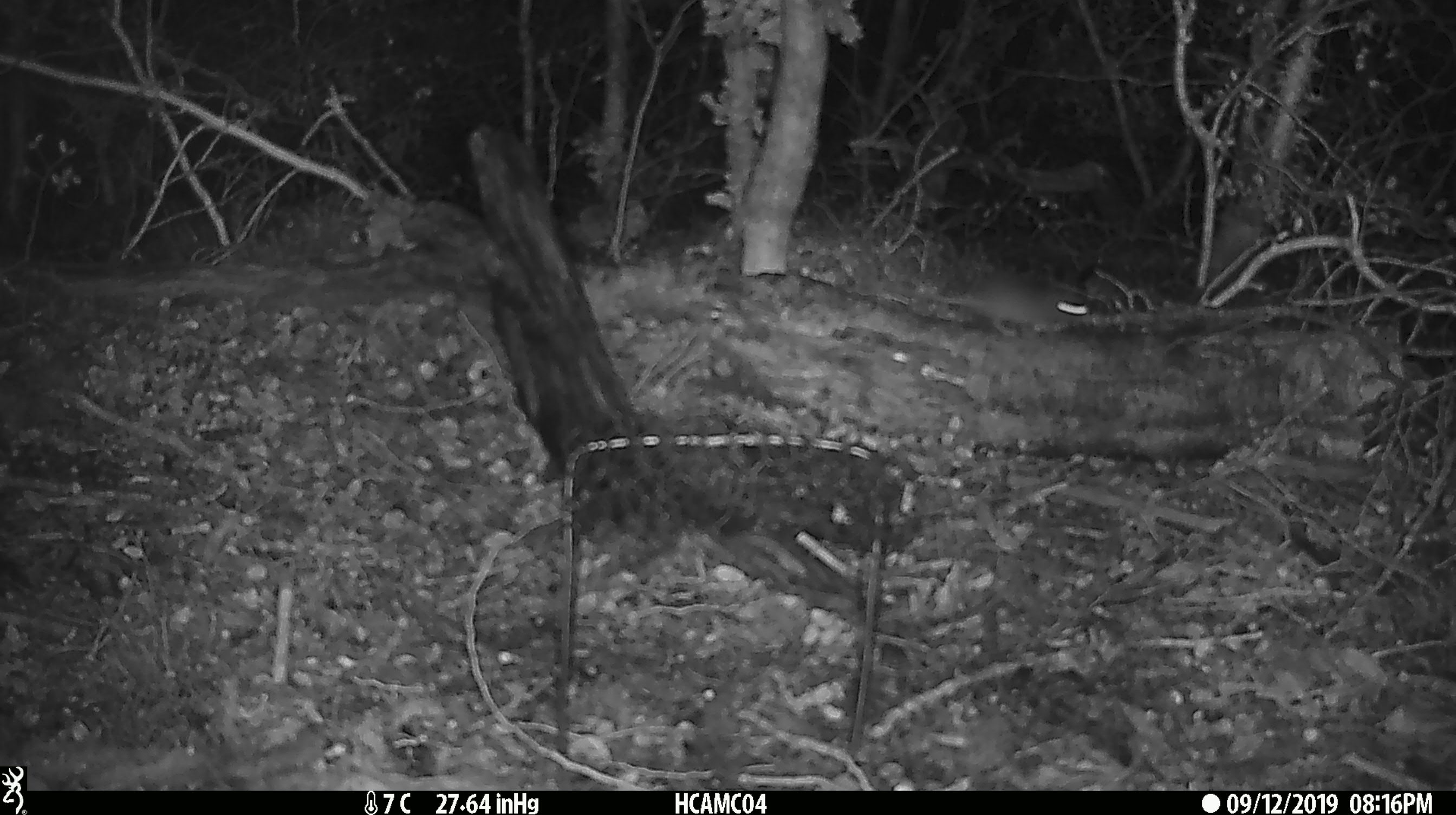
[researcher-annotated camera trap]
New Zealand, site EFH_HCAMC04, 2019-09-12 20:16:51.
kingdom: Animalia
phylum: Chordata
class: Mammalia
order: Rodentia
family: Muridae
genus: Mus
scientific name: Mus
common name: mouse